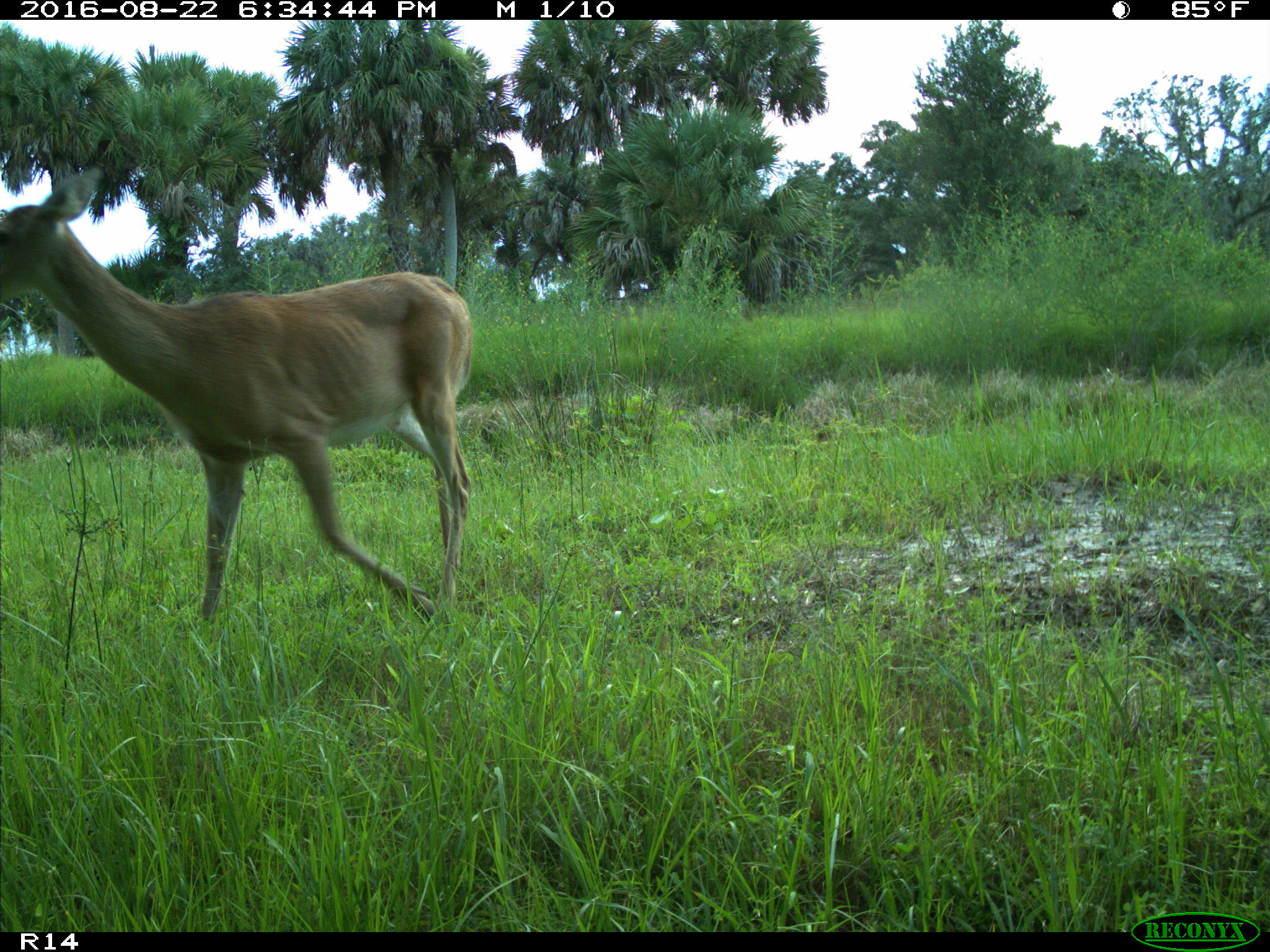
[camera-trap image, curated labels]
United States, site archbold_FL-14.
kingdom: Animalia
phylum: Chordata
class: Mammalia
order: Artiodactyla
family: Cervidae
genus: Odocoileus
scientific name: Odocoileus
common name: deer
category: unidentified deer